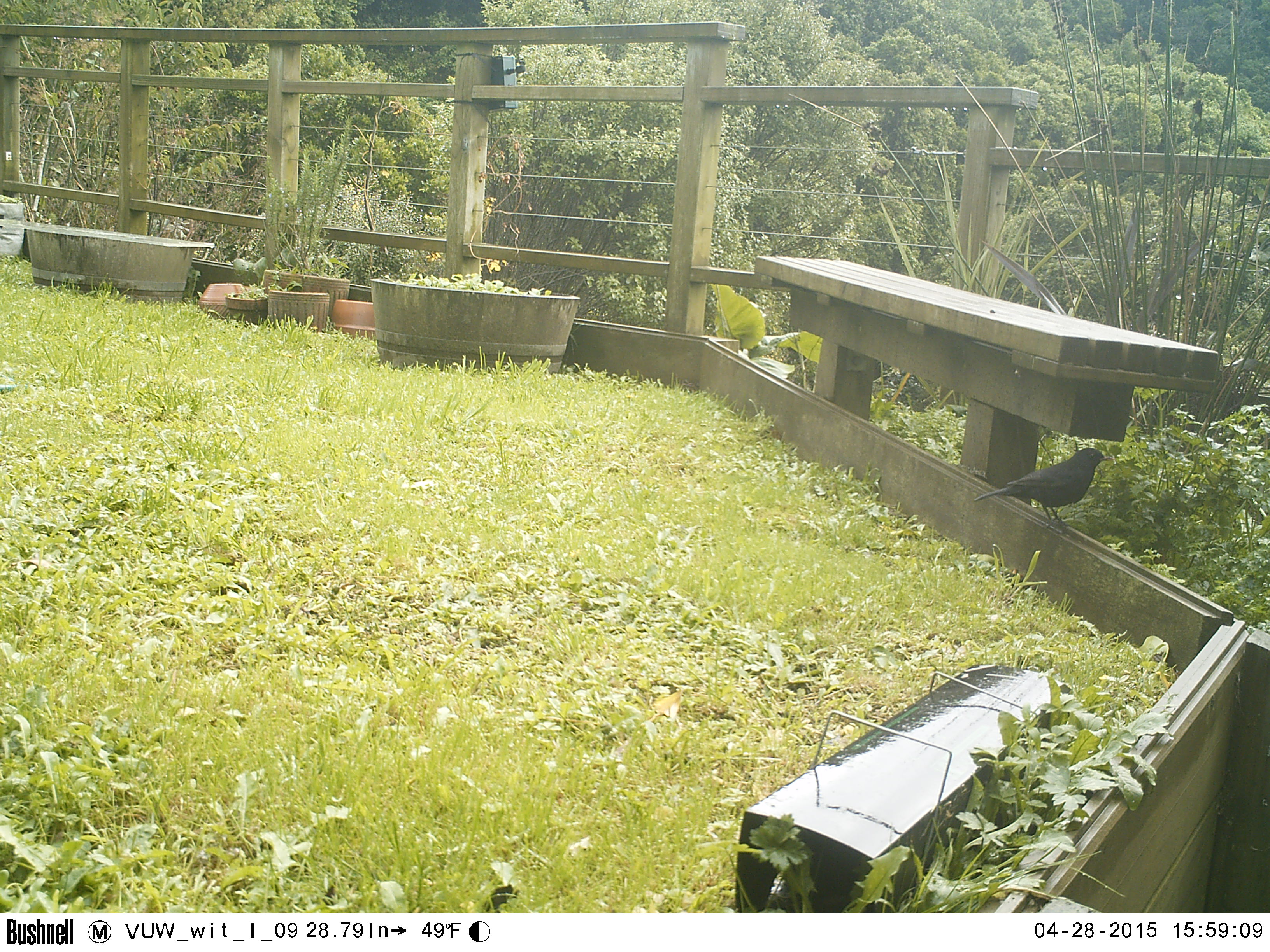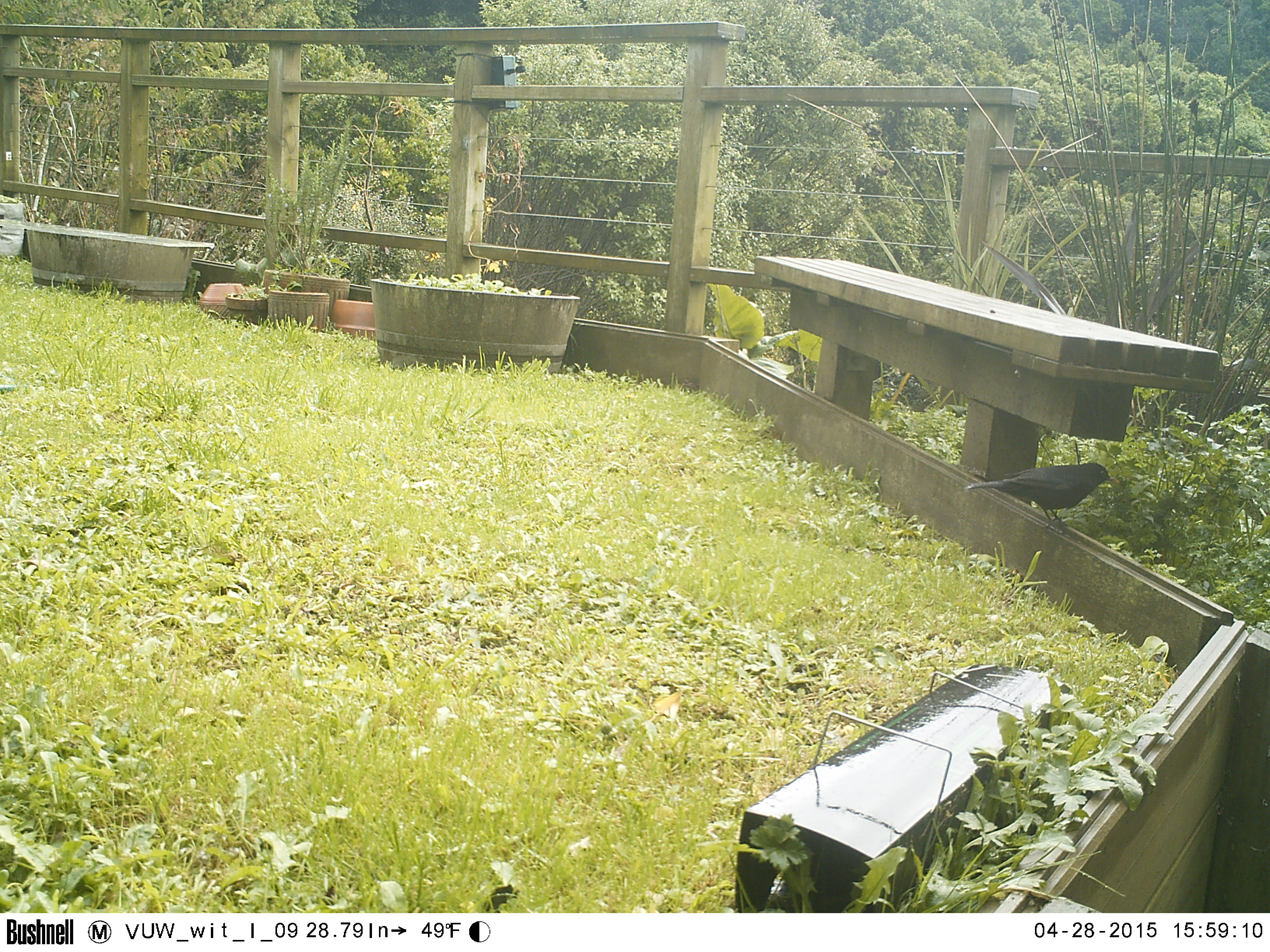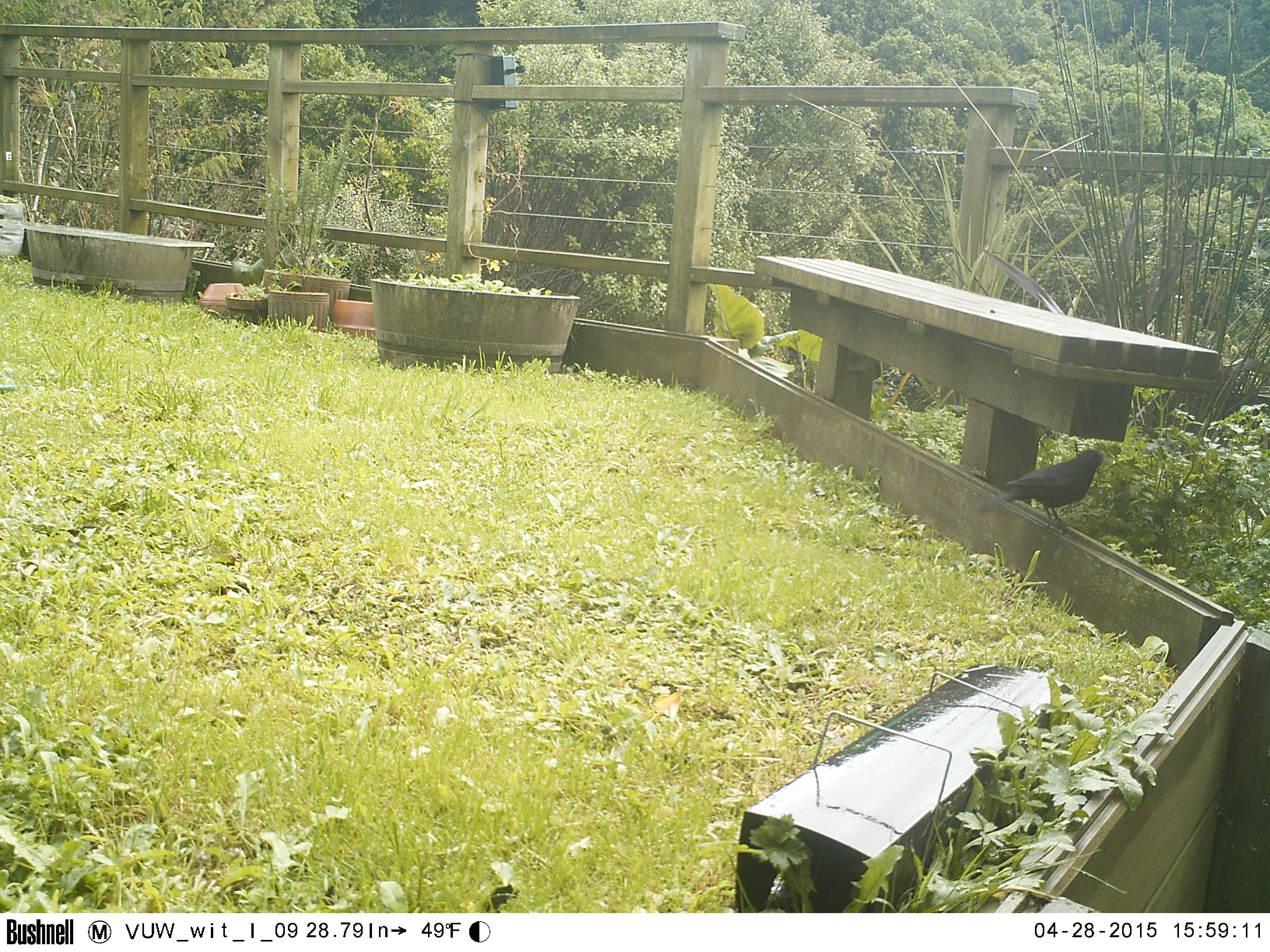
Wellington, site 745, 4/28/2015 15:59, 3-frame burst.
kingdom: Animalia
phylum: Chordata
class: Aves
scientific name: Aves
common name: bird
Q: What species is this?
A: Bird (Aves).